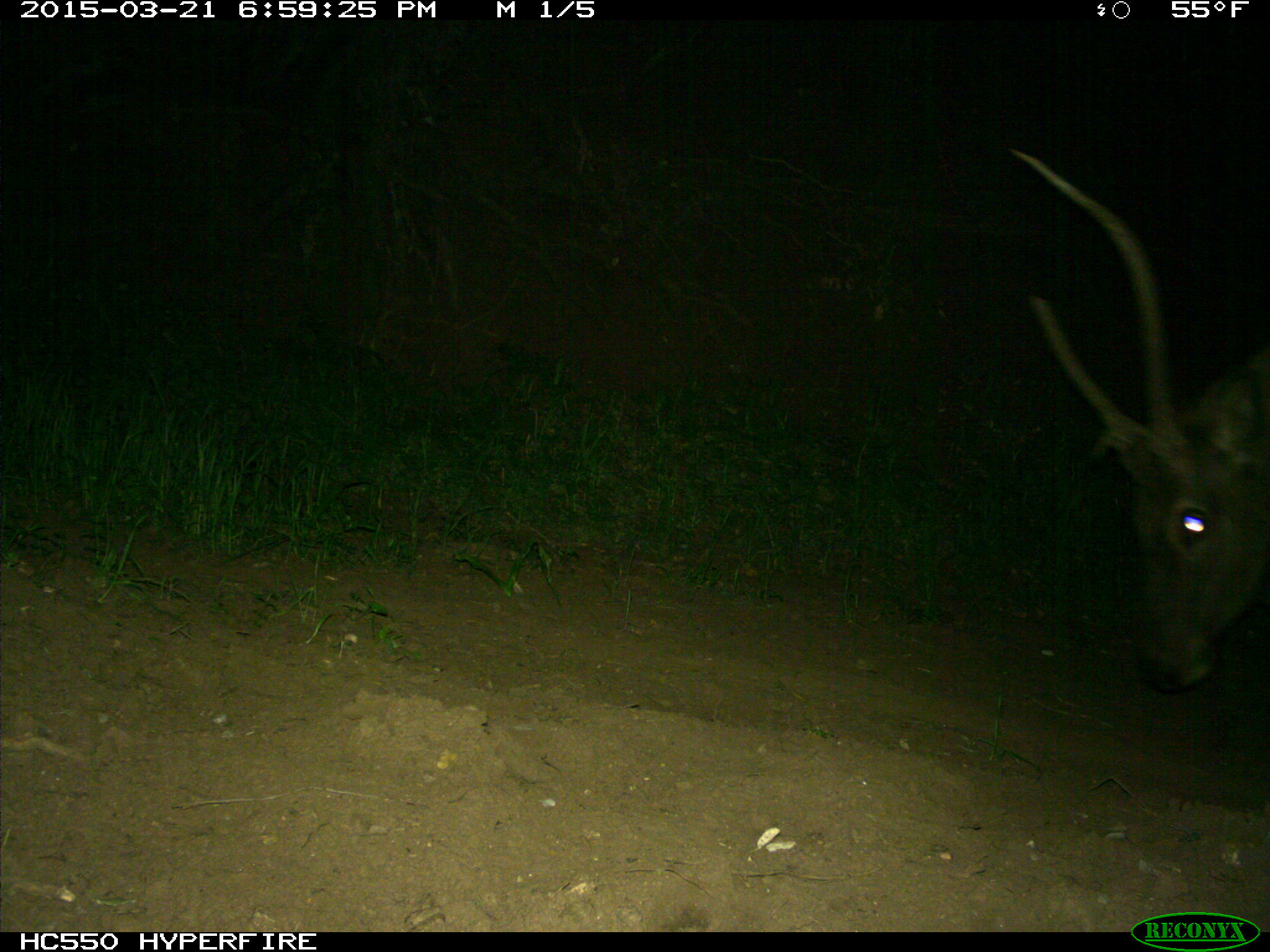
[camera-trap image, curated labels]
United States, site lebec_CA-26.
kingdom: Animalia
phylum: Chordata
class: Mammalia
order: Artiodactyla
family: Cervidae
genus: Cervus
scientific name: Cervus canadensis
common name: elk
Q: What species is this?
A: Cervus canadensis (elk).